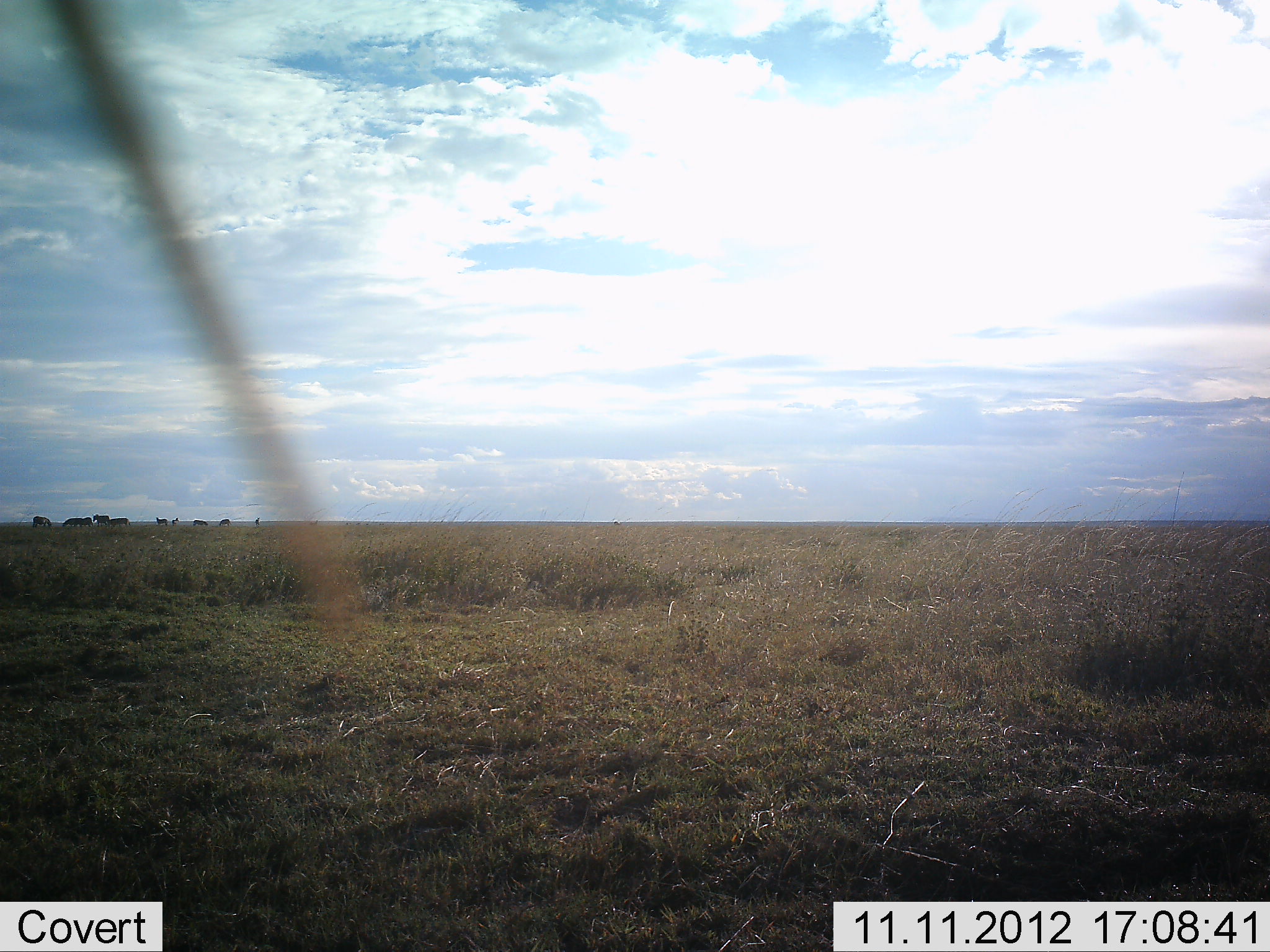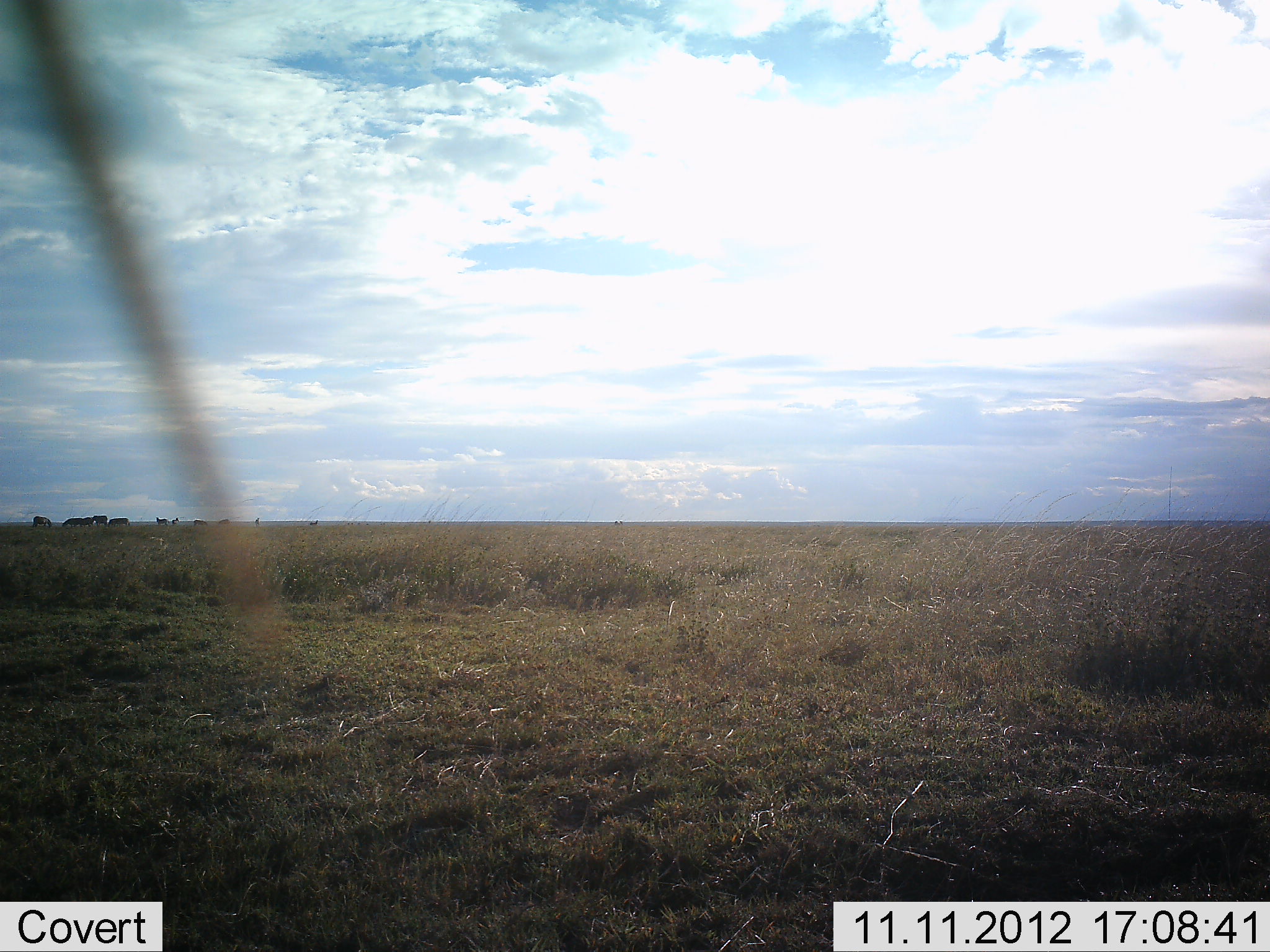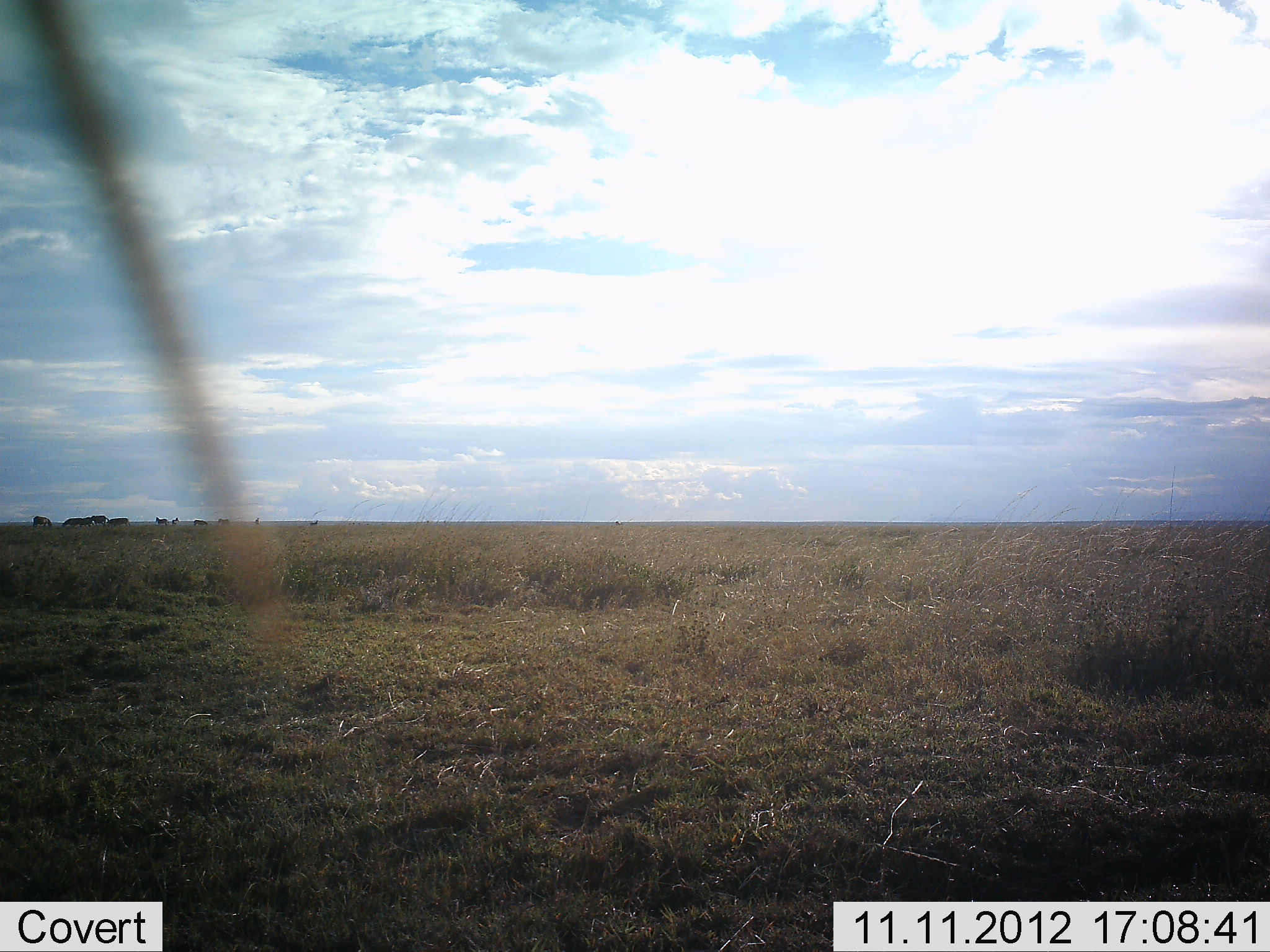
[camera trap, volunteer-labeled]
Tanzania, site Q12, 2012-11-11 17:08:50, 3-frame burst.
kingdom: Animalia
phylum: Chordata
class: Mammalia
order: Artiodactyla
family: Bovidae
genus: Connochaetes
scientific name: Connochaetes taurinus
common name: blue wildebeest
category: wildebeest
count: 9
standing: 100%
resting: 0%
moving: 17%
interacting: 0%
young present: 0%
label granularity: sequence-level